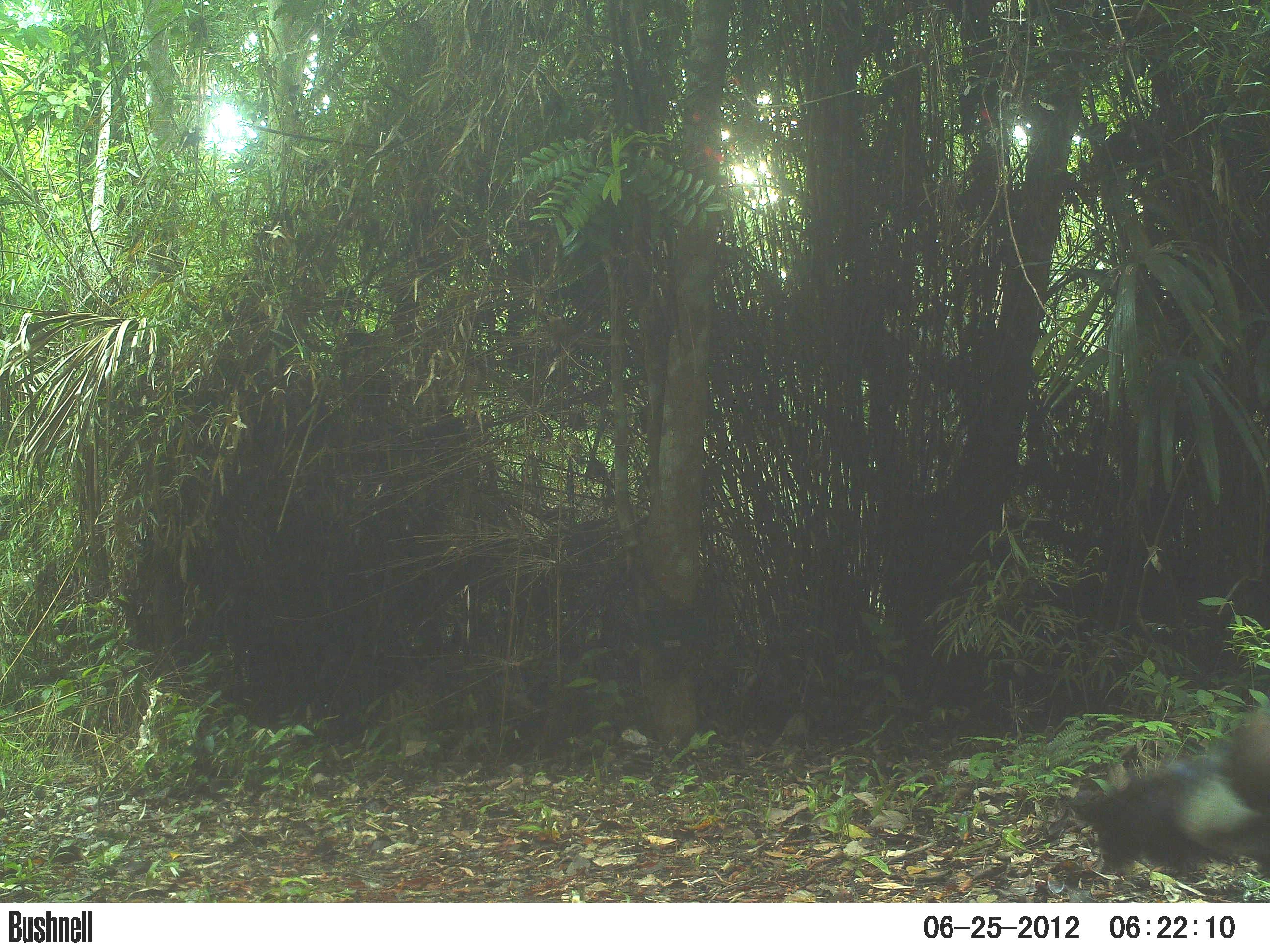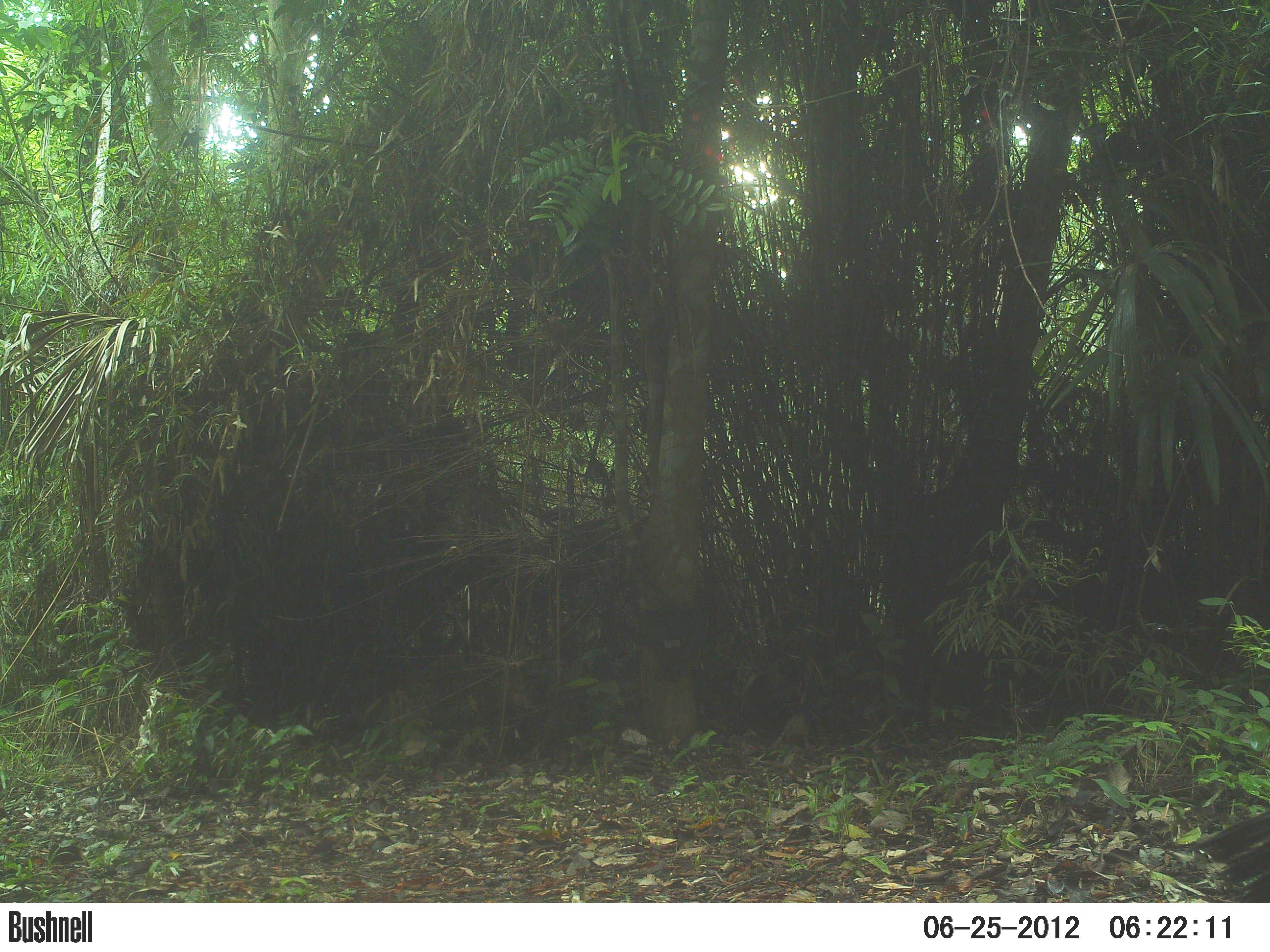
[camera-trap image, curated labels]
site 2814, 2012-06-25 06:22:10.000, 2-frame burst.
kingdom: Animalia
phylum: Chordata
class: Aves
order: Galliformes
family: Phasianidae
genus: Meleagris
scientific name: Meleagris ocellata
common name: ocellated turkey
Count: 1.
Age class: adult.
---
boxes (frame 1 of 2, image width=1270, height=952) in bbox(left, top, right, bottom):
meleagris ocellata: bbox(1066, 707, 1270, 877)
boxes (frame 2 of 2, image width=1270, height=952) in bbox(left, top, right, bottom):
meleagris ocellata: bbox(1190, 810, 1270, 903)